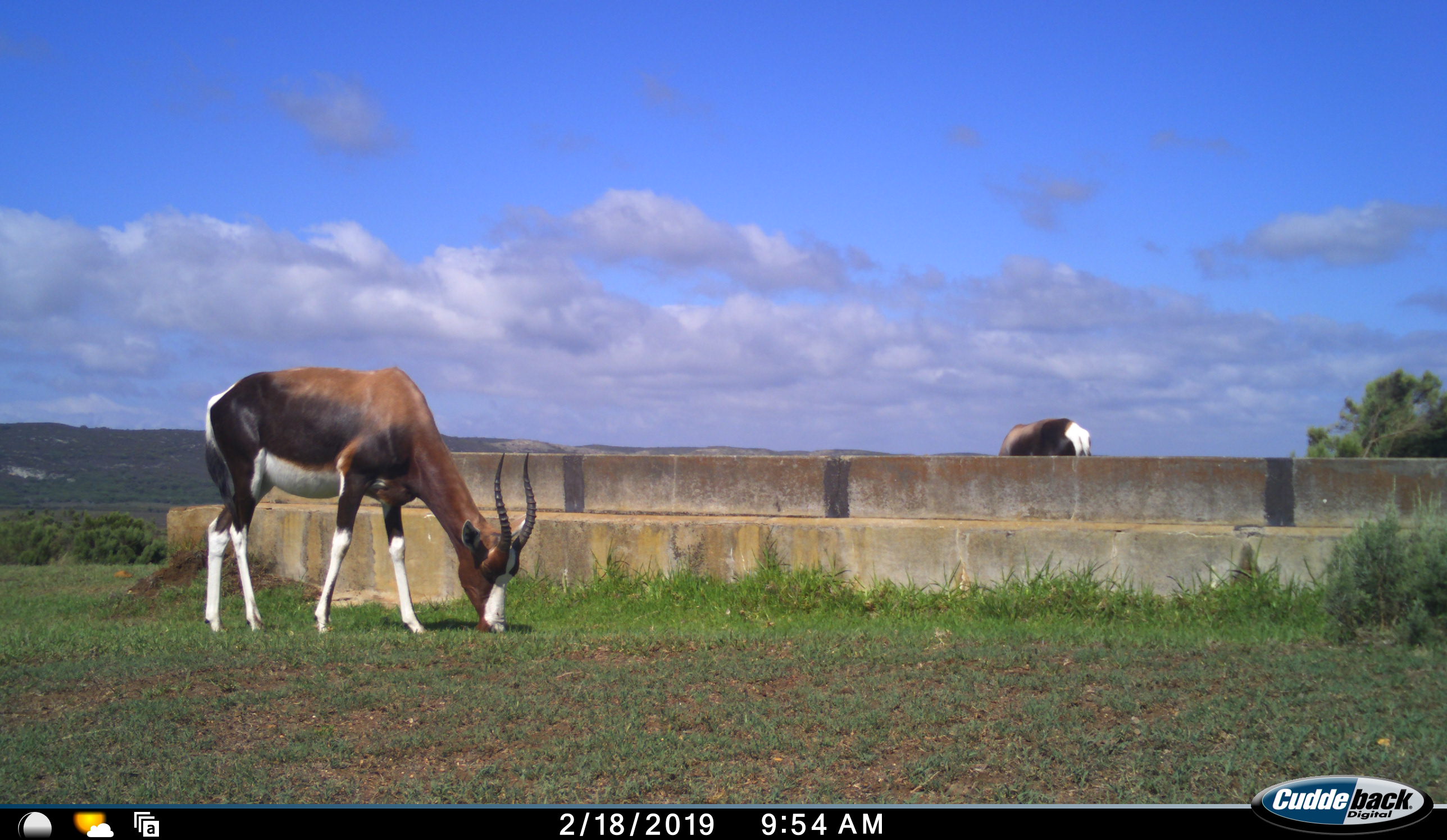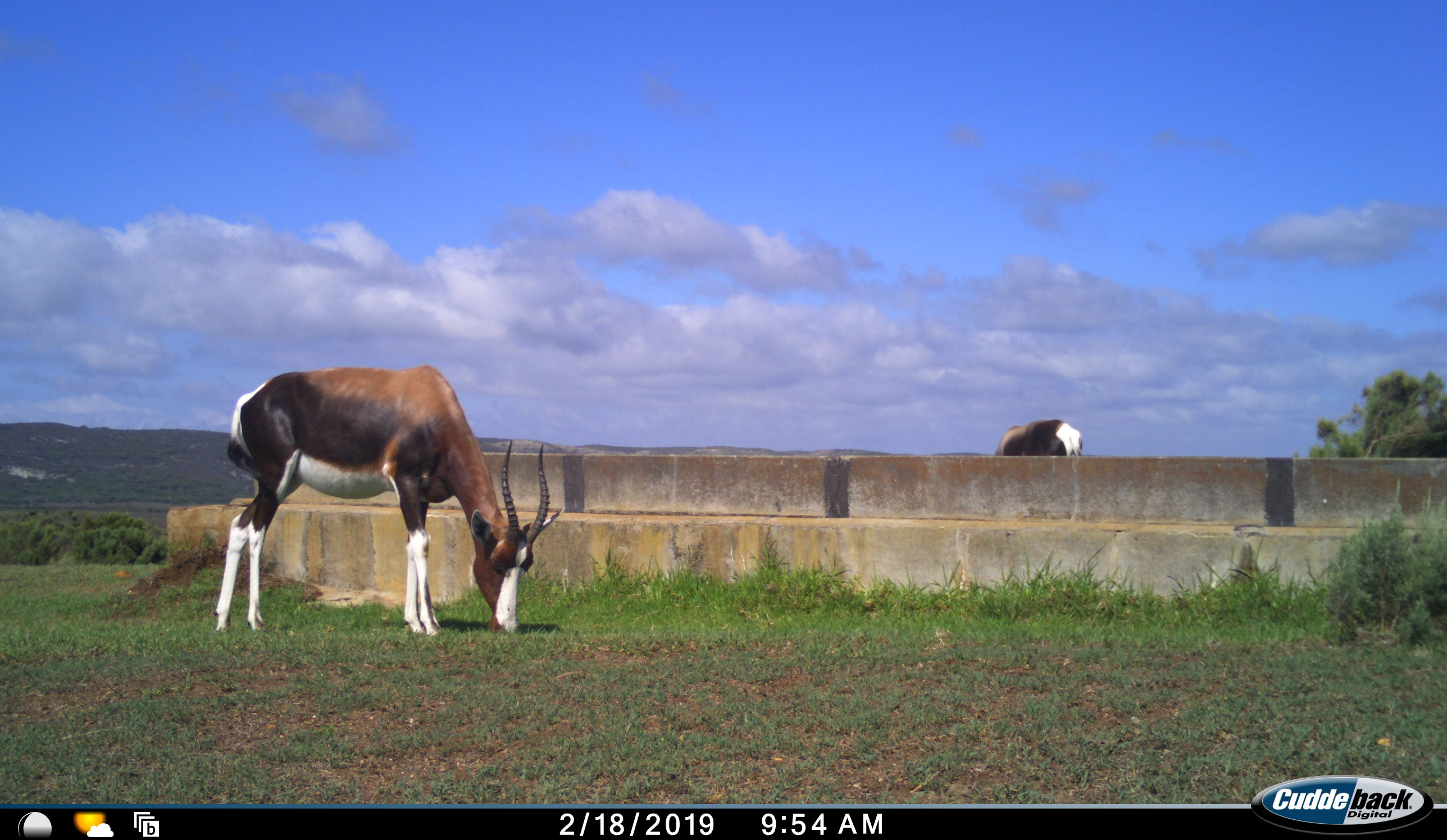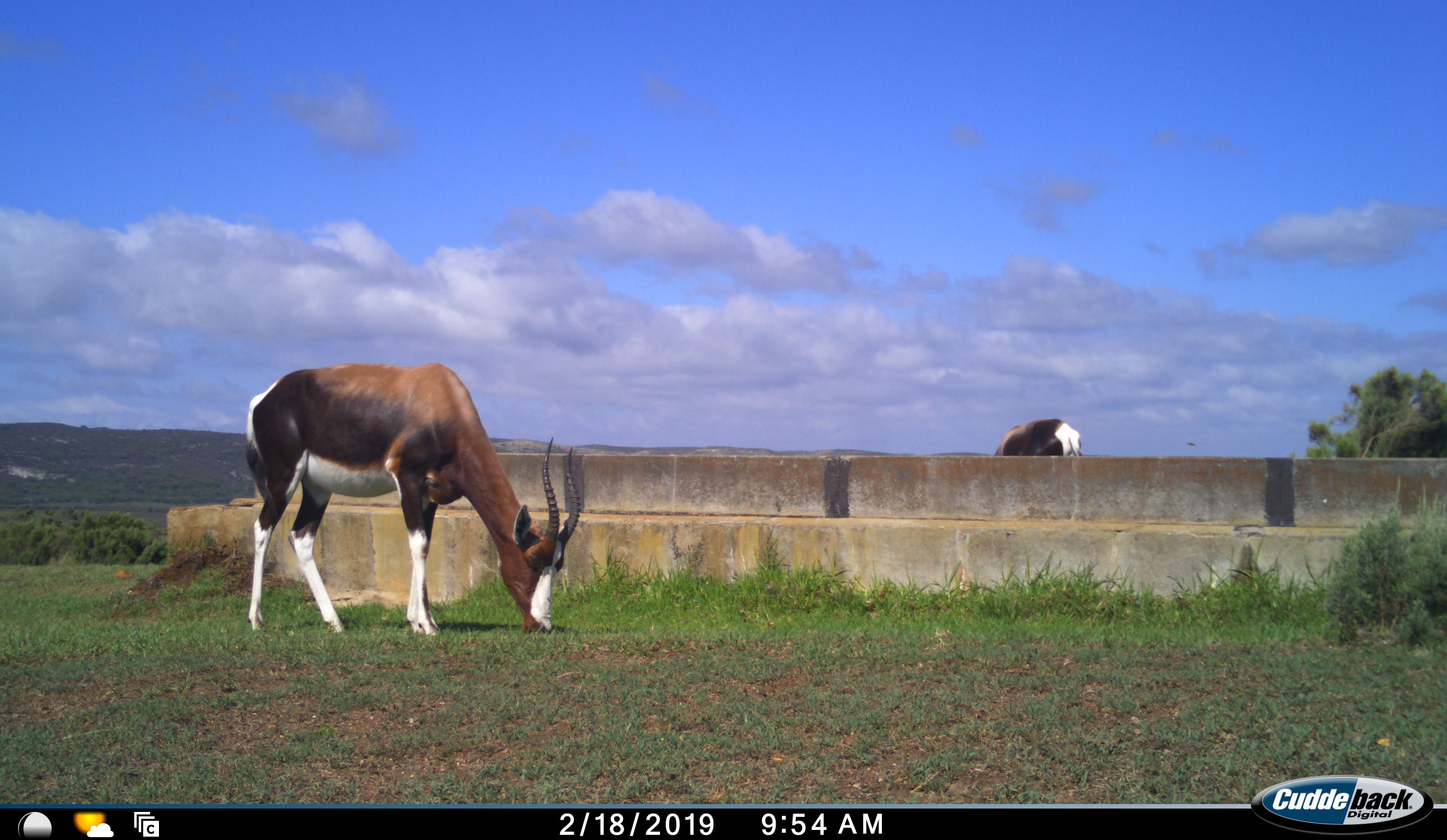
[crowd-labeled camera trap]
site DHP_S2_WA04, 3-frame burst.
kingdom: Animalia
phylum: Chordata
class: Mammalia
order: Artiodactyla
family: Bovidae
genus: Damaliscus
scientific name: Damaliscus pygargus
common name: bontebok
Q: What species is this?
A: Bontebok (Damaliscus pygargus).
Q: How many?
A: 2.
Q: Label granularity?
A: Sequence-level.